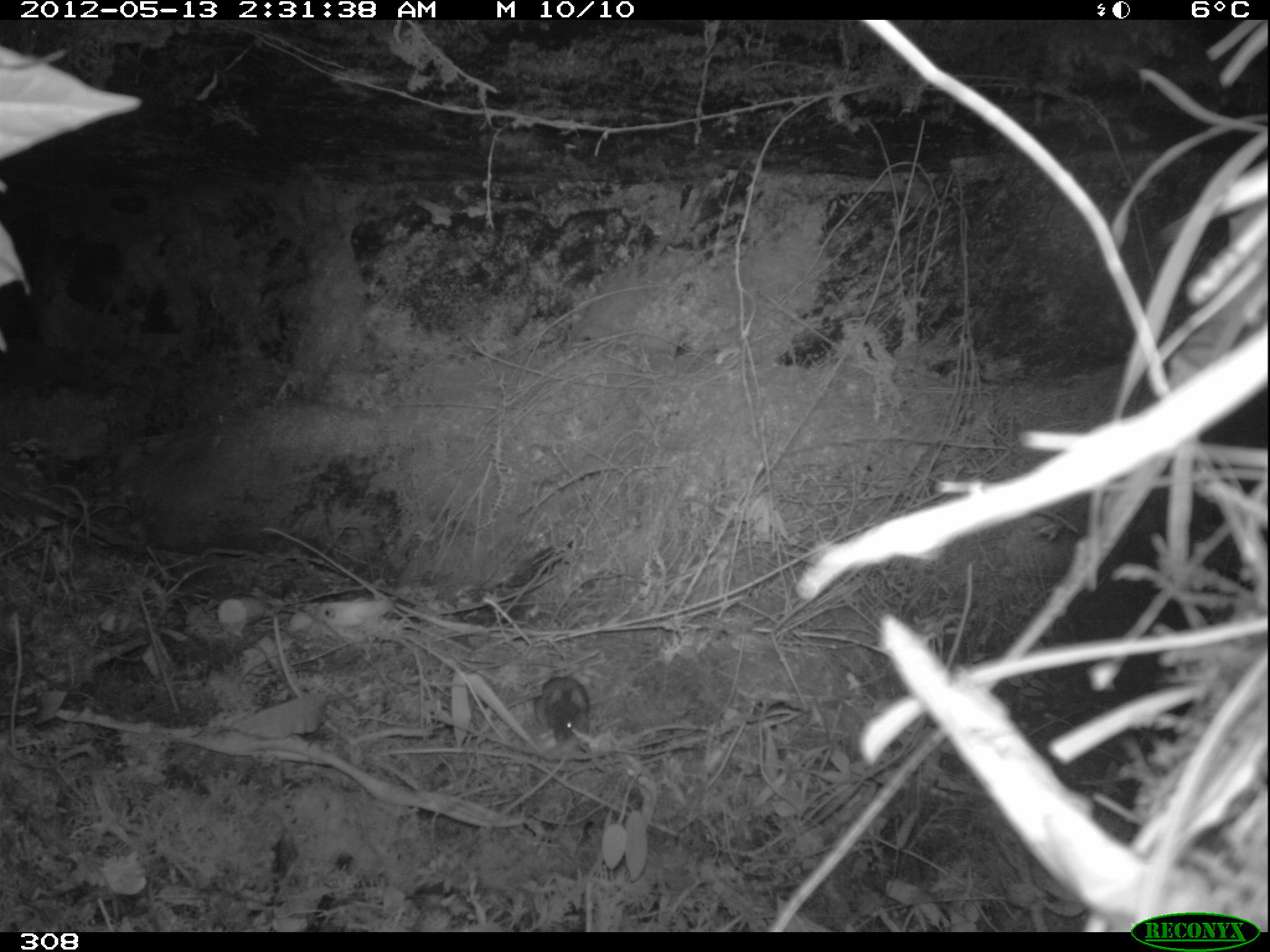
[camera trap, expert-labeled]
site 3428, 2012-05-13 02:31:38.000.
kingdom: Animalia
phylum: Chordata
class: Mammalia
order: Rodentia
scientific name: Rodentia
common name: rodents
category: unknown rodent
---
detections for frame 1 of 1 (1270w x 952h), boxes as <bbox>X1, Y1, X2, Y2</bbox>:
unknown rodent: <bbox>531, 675, 590, 744</bbox>